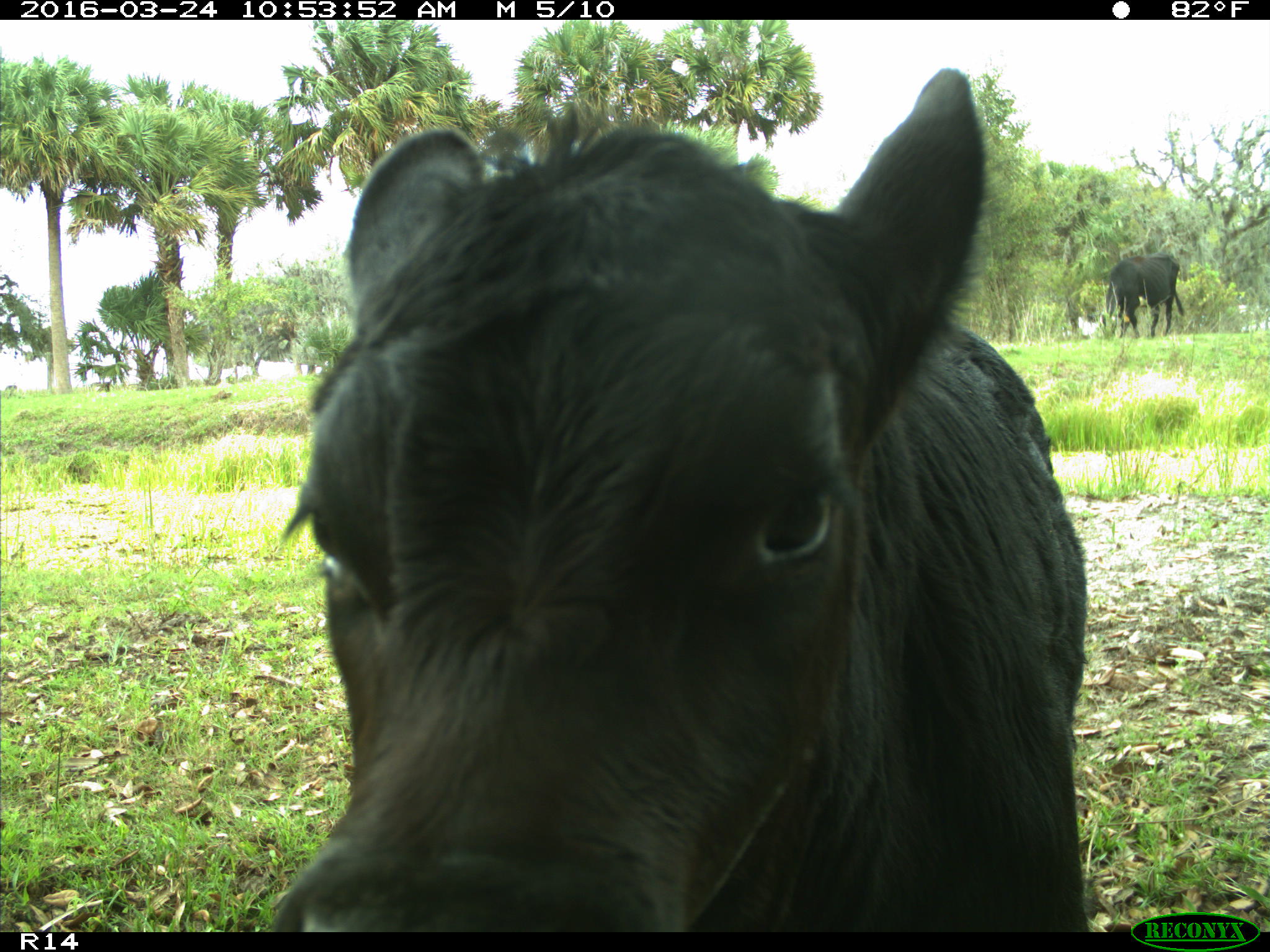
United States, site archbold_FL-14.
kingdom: Animalia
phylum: Chordata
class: Mammalia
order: Artiodactyla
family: Bovidae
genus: Bos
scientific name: Bos taurus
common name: domestic cow